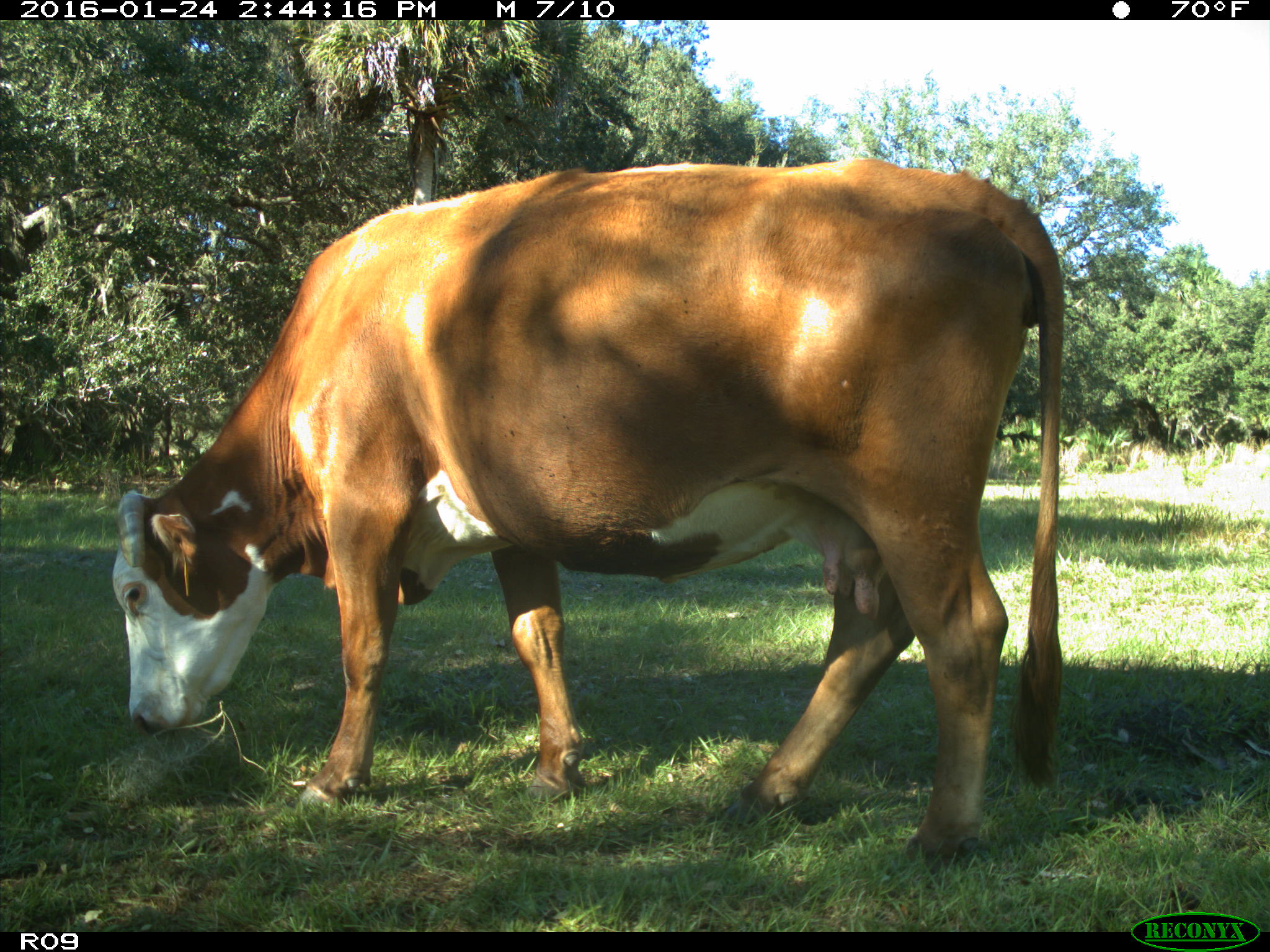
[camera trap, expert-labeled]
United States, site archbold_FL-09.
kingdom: Animalia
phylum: Chordata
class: Mammalia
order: Artiodactyla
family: Bovidae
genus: Bos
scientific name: Bos taurus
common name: domestic cow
Bos taurus (domestic cow).